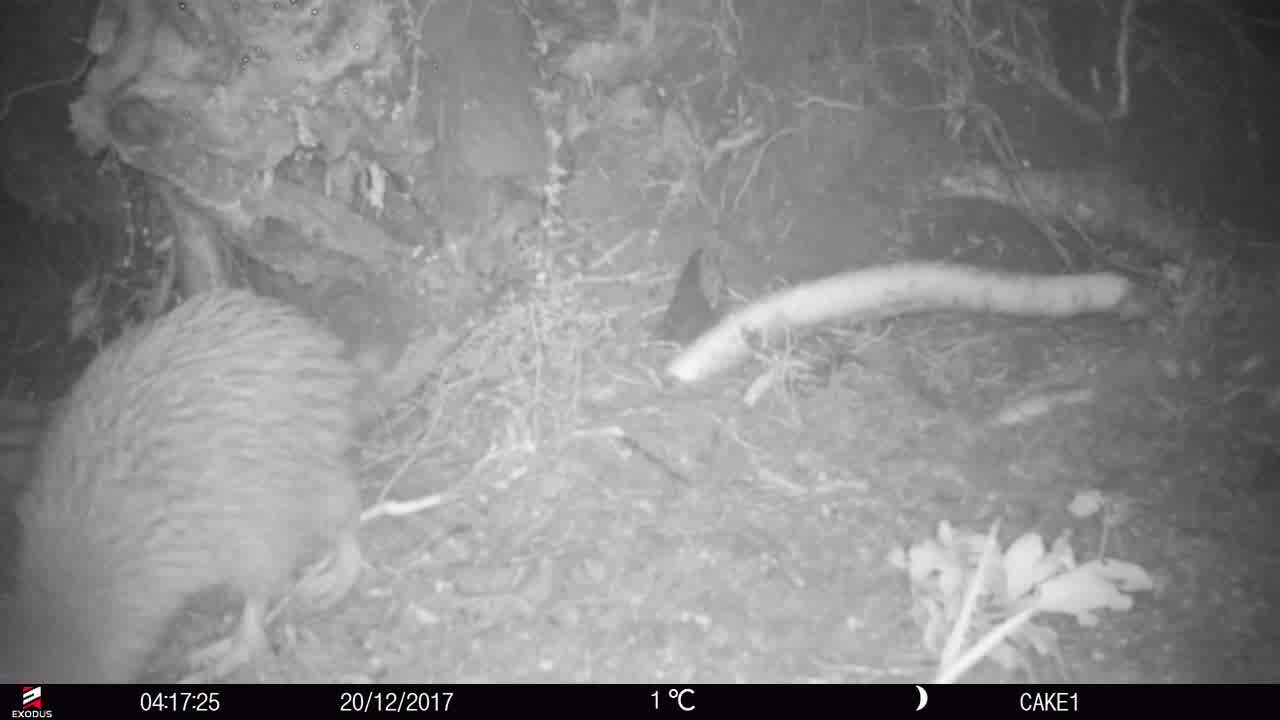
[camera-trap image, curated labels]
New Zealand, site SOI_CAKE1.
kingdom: Animalia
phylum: Chordata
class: Aves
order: Apterygiformes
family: Apterygidae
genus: Apteryx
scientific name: Apteryx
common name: kiwi